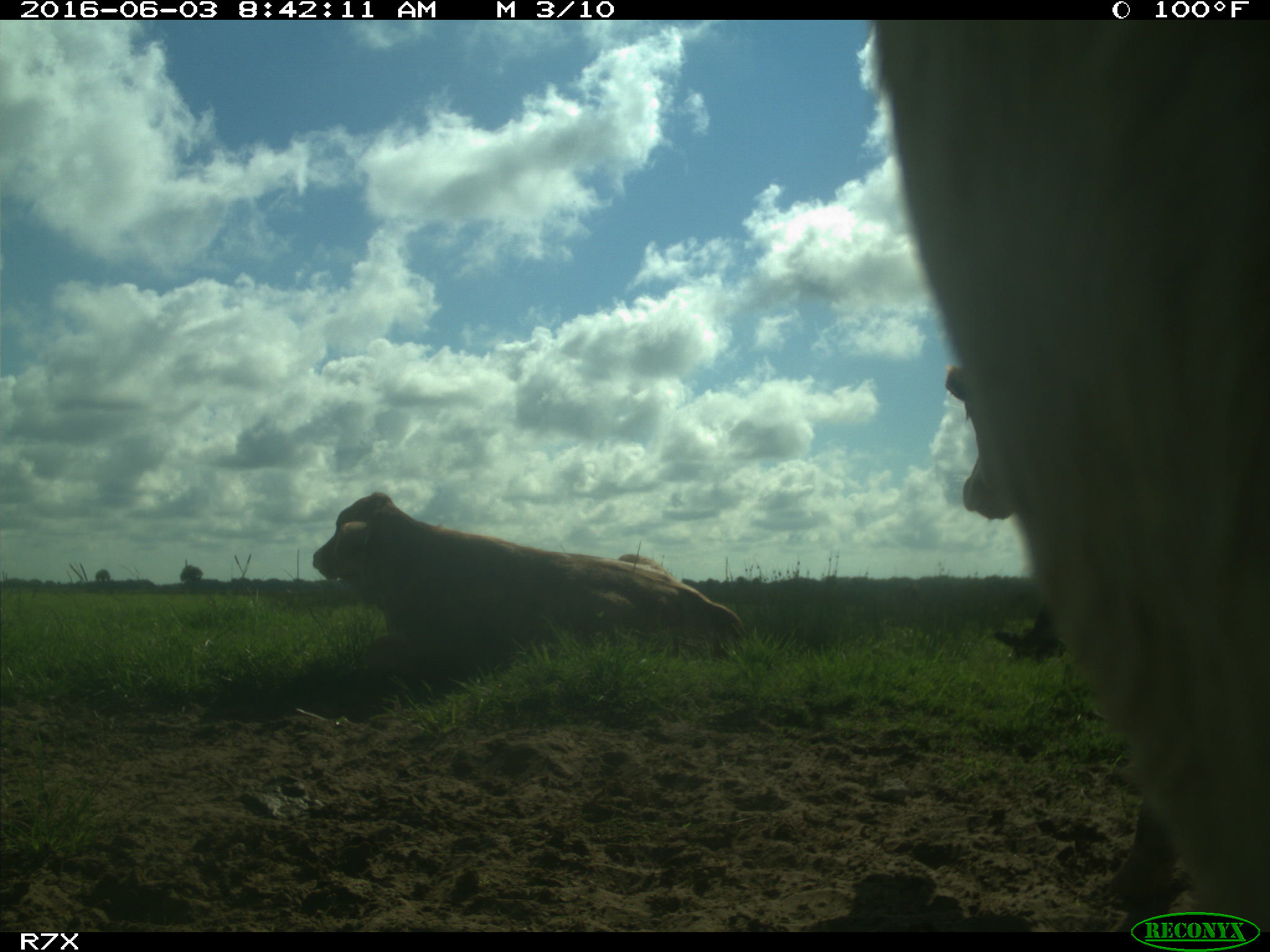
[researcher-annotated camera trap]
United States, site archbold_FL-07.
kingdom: Animalia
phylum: Chordata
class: Mammalia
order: Artiodactyla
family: Bovidae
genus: Bos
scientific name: Bos taurus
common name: domestic cow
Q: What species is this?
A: Bos taurus (domestic cow).